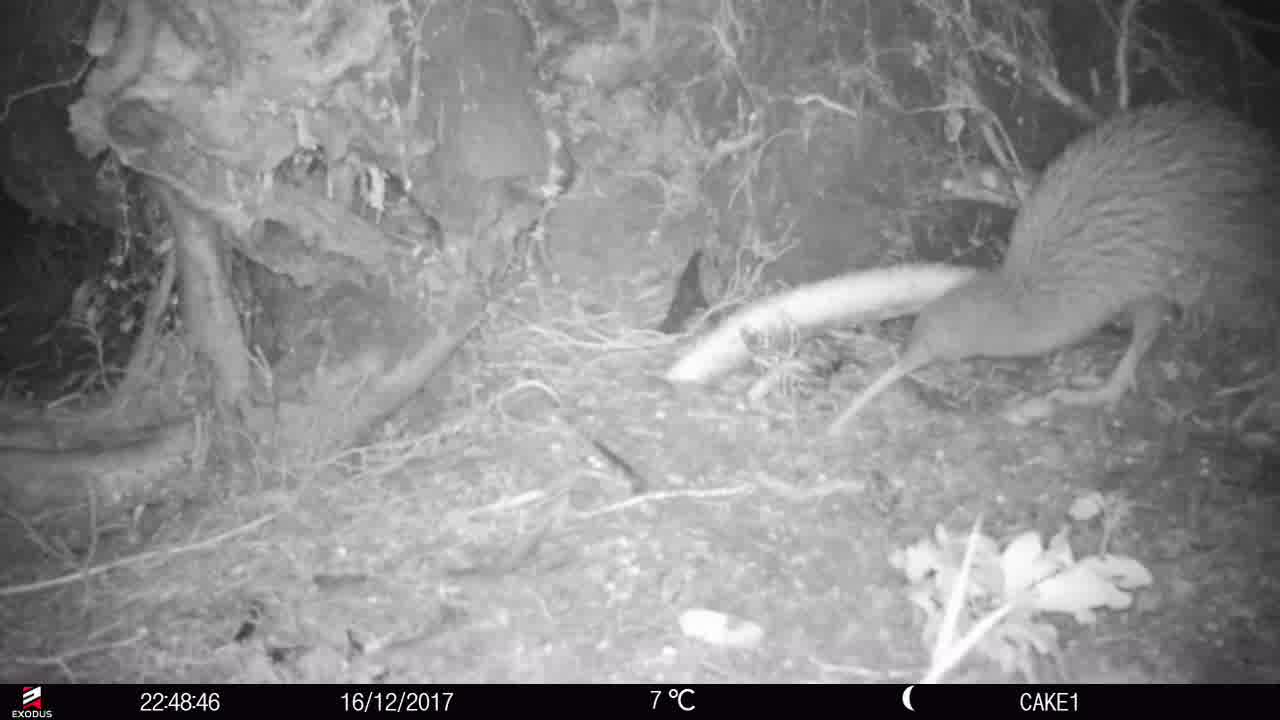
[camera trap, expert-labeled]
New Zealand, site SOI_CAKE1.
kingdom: Animalia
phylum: Chordata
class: Aves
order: Apterygiformes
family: Apterygidae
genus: Apteryx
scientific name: Apteryx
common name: kiwi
Kiwi (Apteryx).